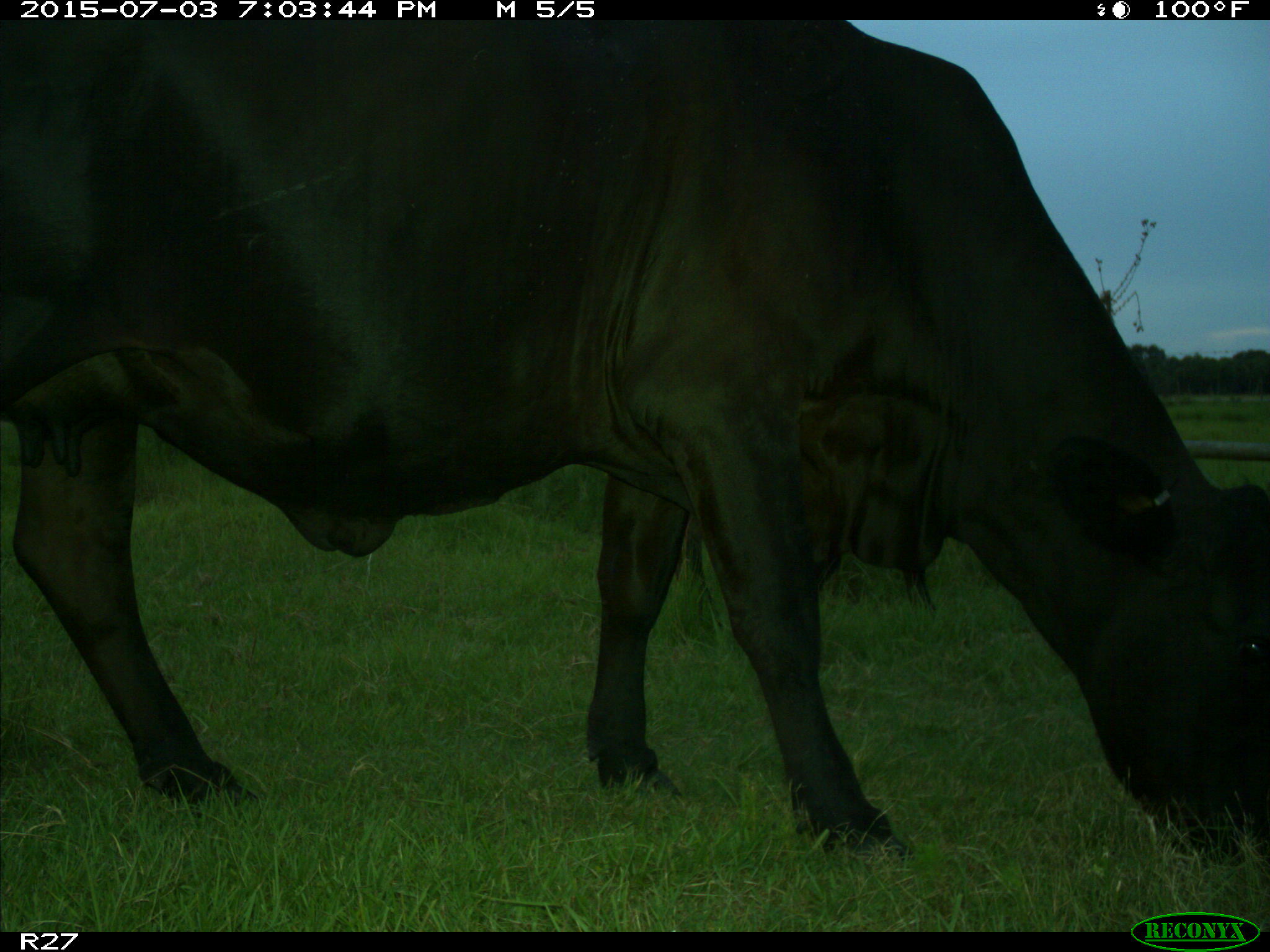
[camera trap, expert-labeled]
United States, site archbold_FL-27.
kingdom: Animalia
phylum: Chordata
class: Mammalia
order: Artiodactyla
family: Bovidae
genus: Bos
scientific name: Bos taurus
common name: domestic cow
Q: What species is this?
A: Bos taurus (domestic cow).